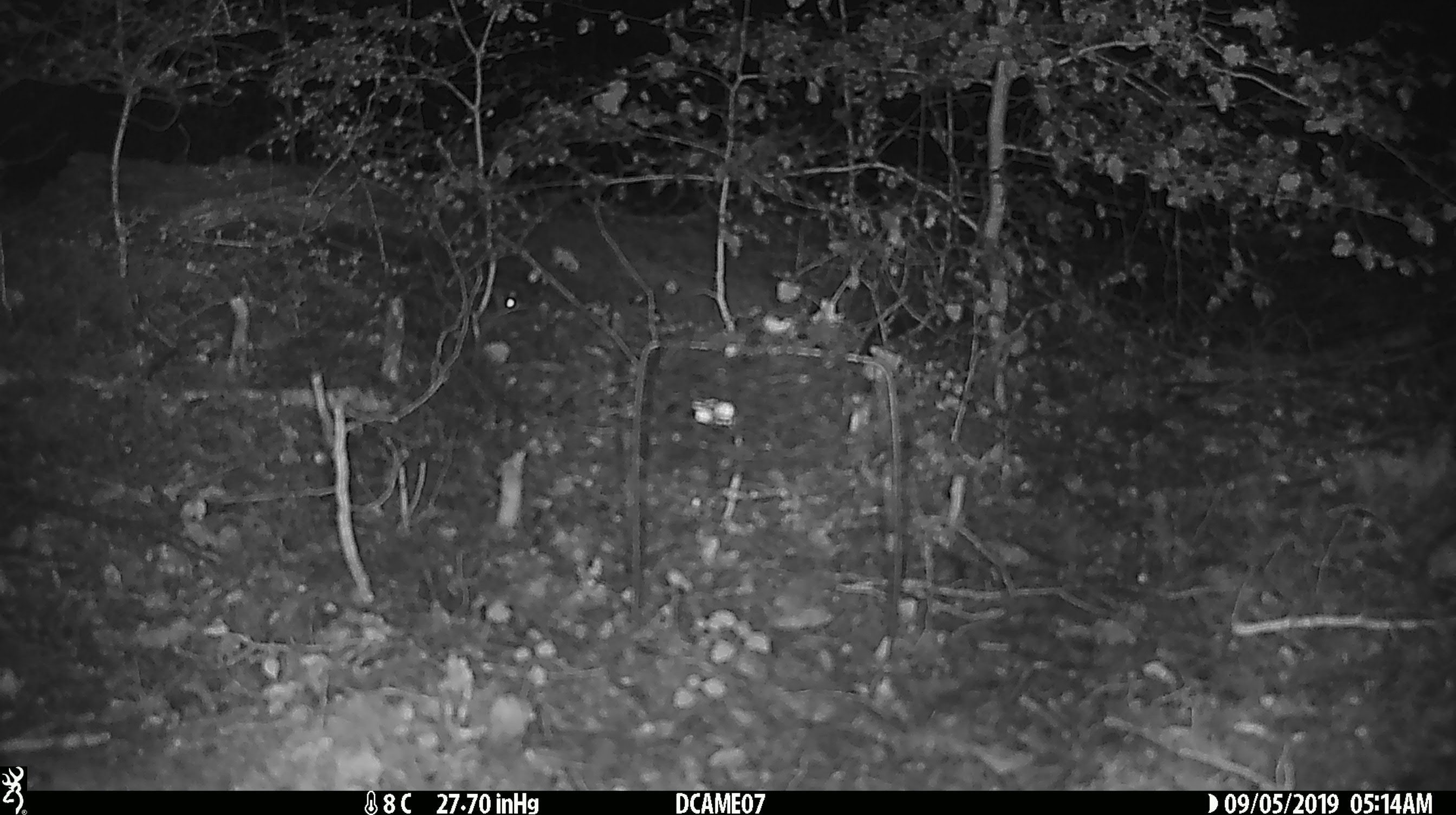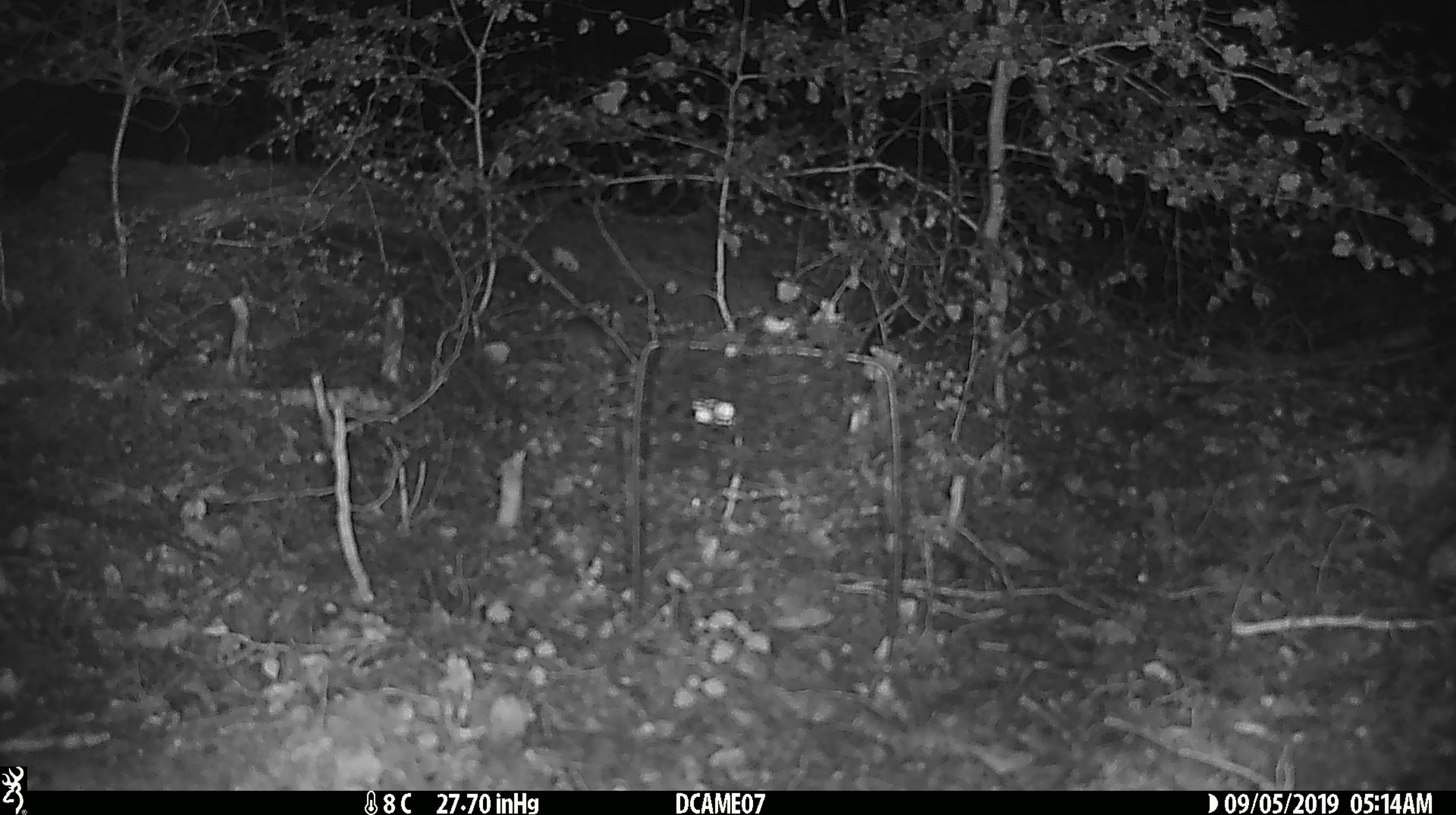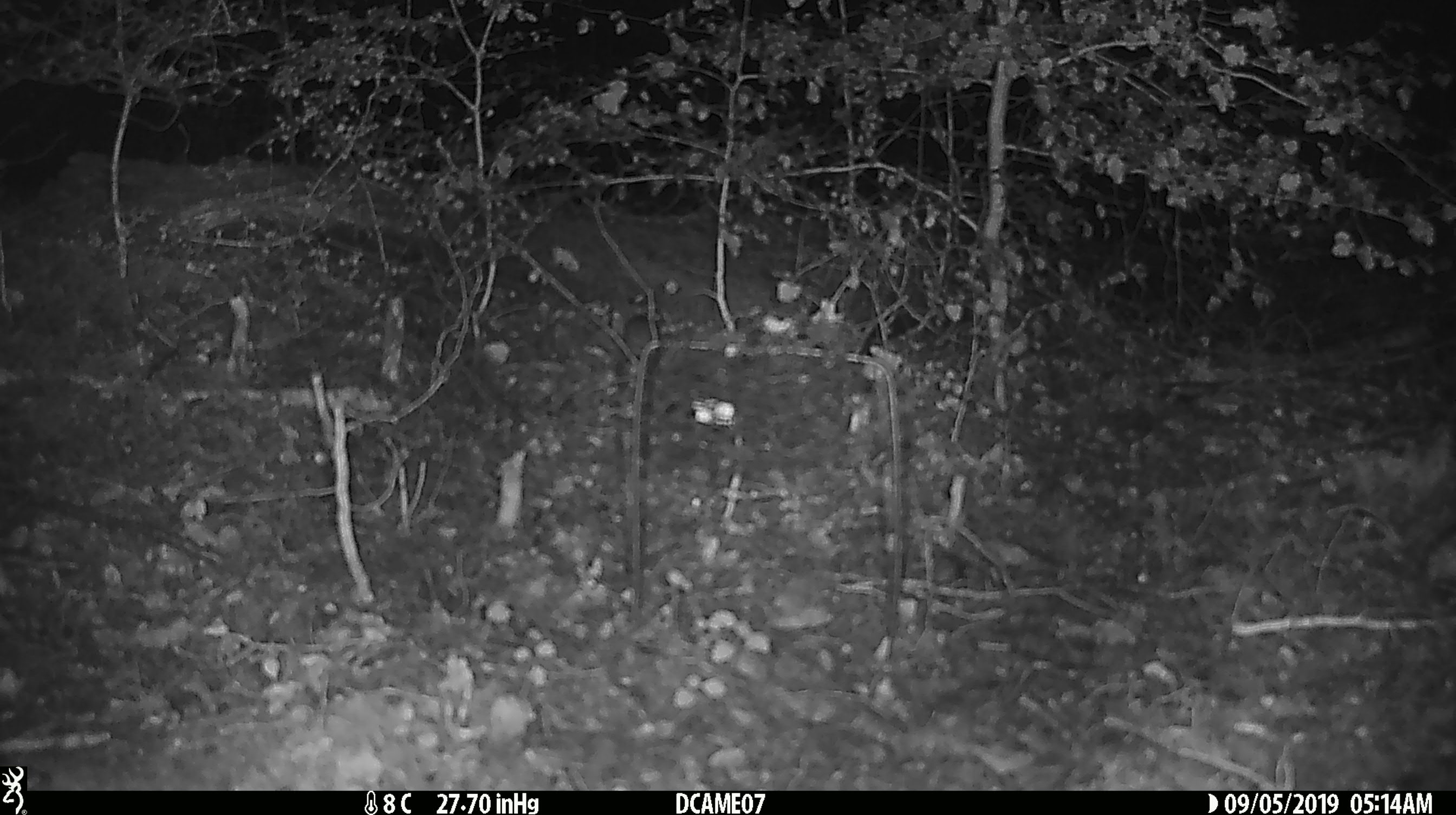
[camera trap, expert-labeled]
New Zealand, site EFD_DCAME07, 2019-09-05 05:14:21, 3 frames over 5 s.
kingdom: Animalia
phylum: Chordata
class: Mammalia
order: Rodentia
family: Muridae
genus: Mus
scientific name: Mus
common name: mouse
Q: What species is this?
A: Mouse (Mus).